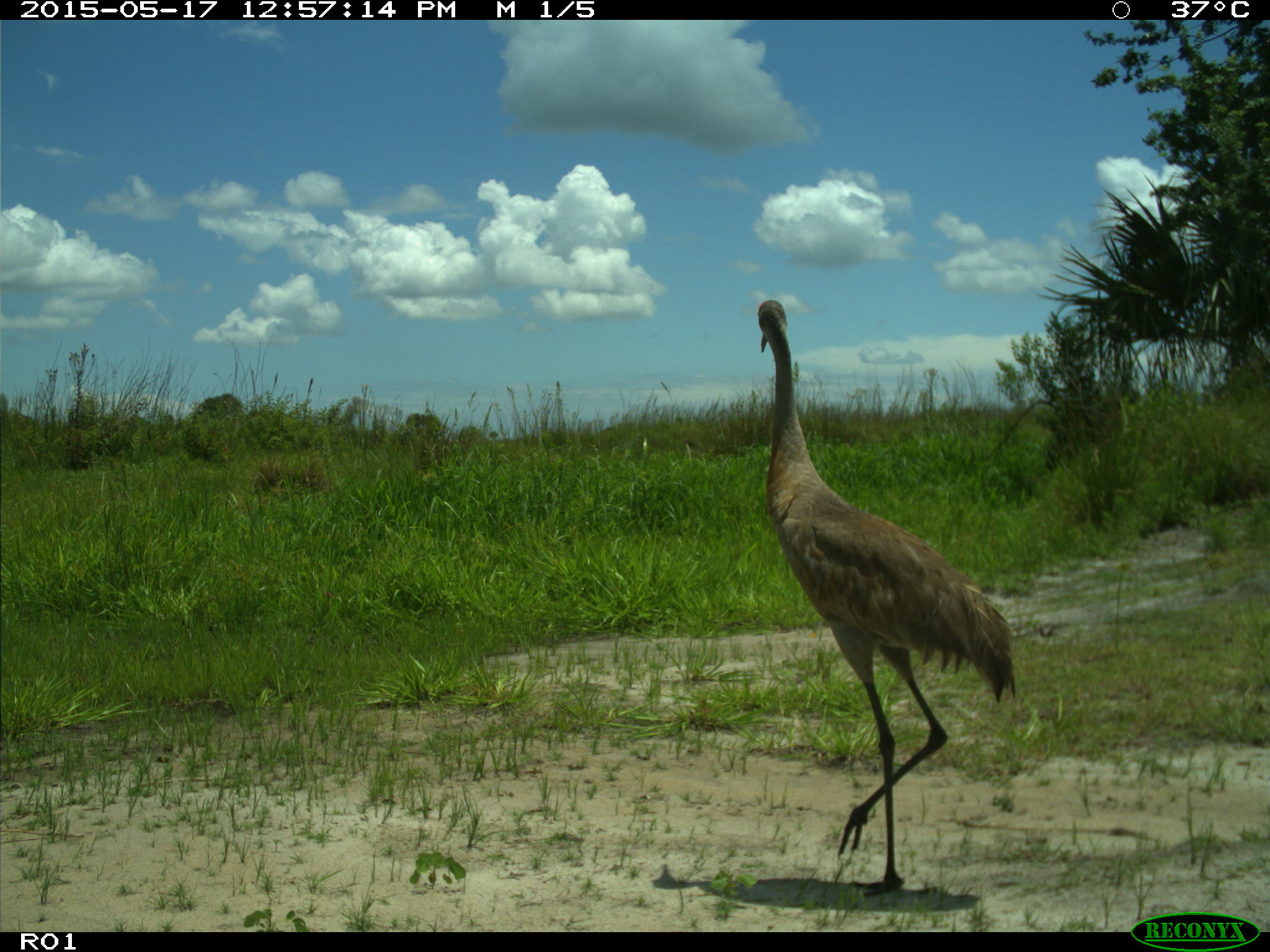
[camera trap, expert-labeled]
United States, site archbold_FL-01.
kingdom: Animalia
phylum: Chordata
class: Aves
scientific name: Aves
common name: birds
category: unidentified bird